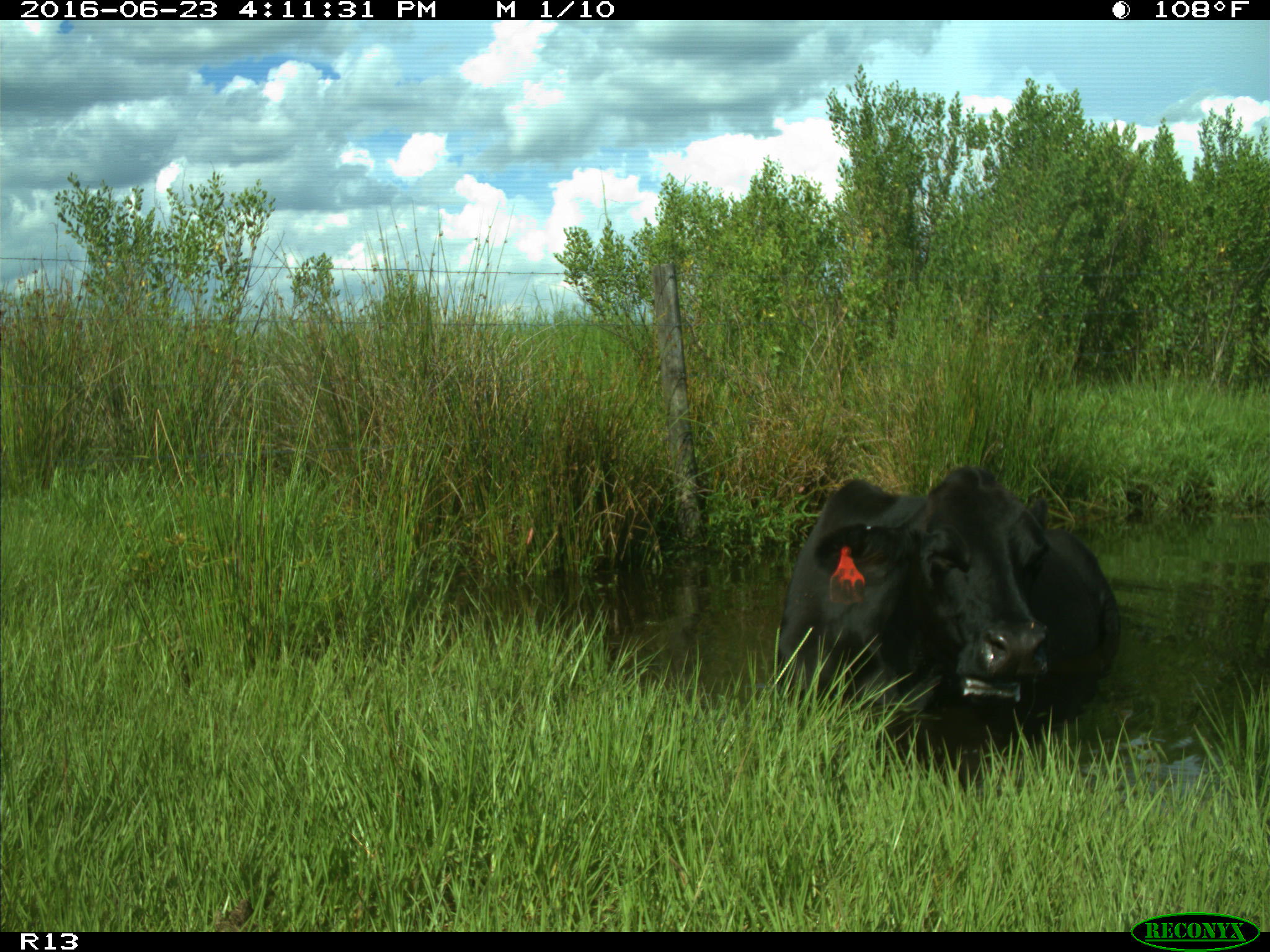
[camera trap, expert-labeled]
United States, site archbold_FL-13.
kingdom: Animalia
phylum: Chordata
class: Mammalia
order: Artiodactyla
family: Bovidae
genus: Bos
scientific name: Bos taurus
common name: domestic cow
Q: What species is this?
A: Bos taurus (domestic cow).